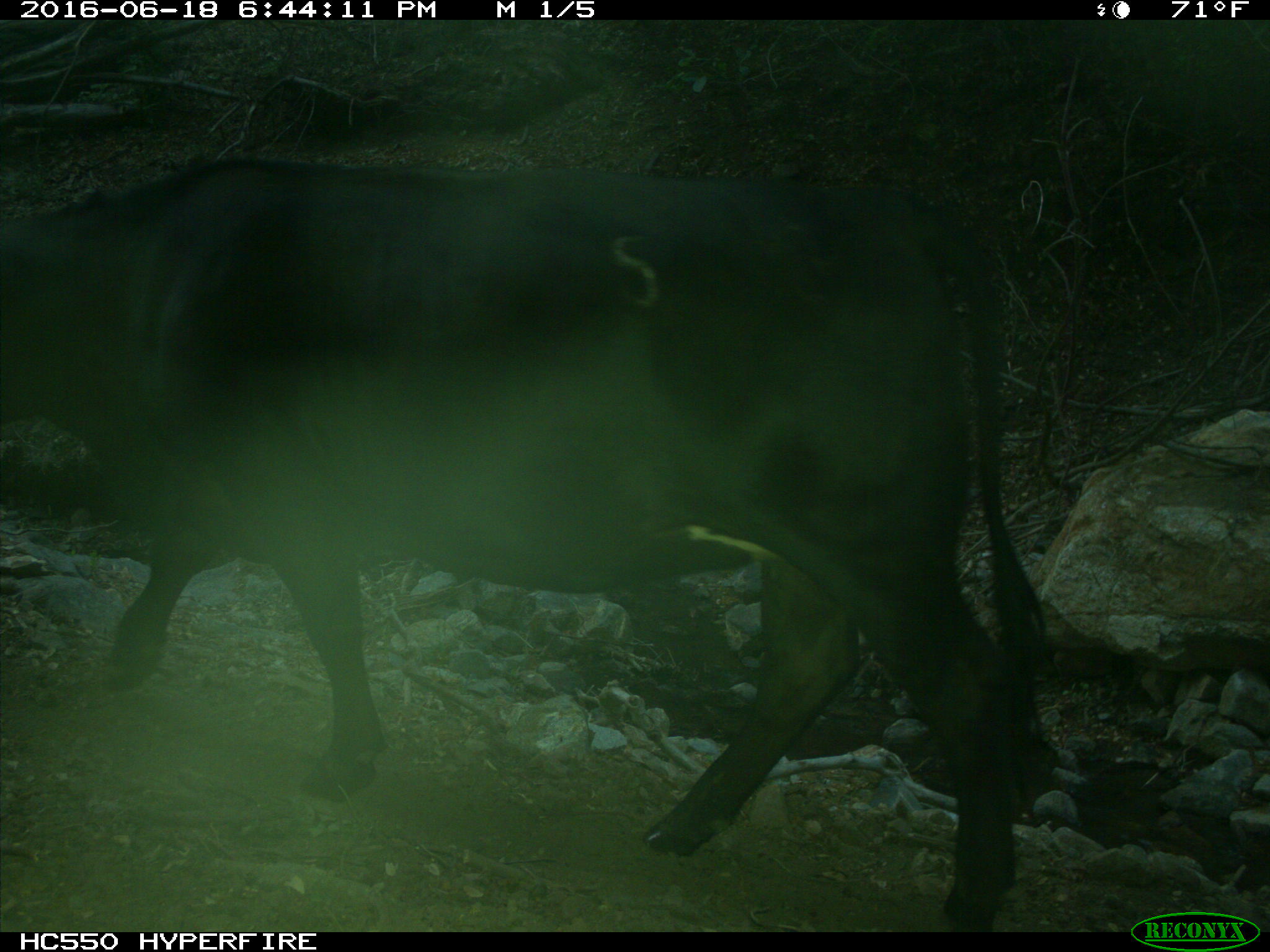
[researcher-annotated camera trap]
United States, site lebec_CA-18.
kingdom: Animalia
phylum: Chordata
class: Mammalia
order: Artiodactyla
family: Bovidae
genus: Bos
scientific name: Bos taurus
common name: domestic cow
Bos taurus (domestic cow).